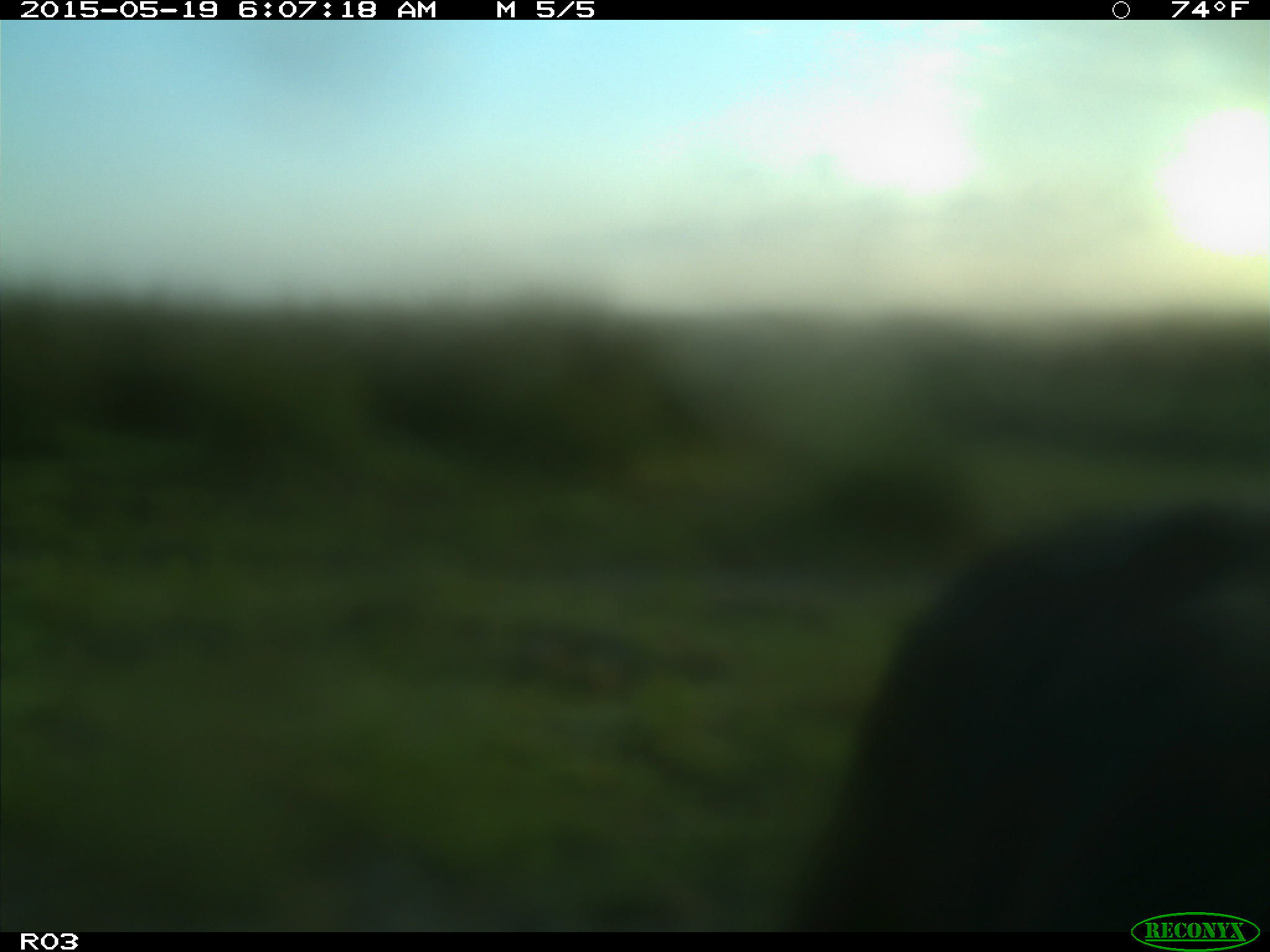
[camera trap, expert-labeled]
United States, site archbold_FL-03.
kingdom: Animalia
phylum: Chordata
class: Mammalia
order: Artiodactyla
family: Bovidae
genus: Bos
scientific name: Bos taurus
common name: domestic cow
Bos taurus (domestic cow).